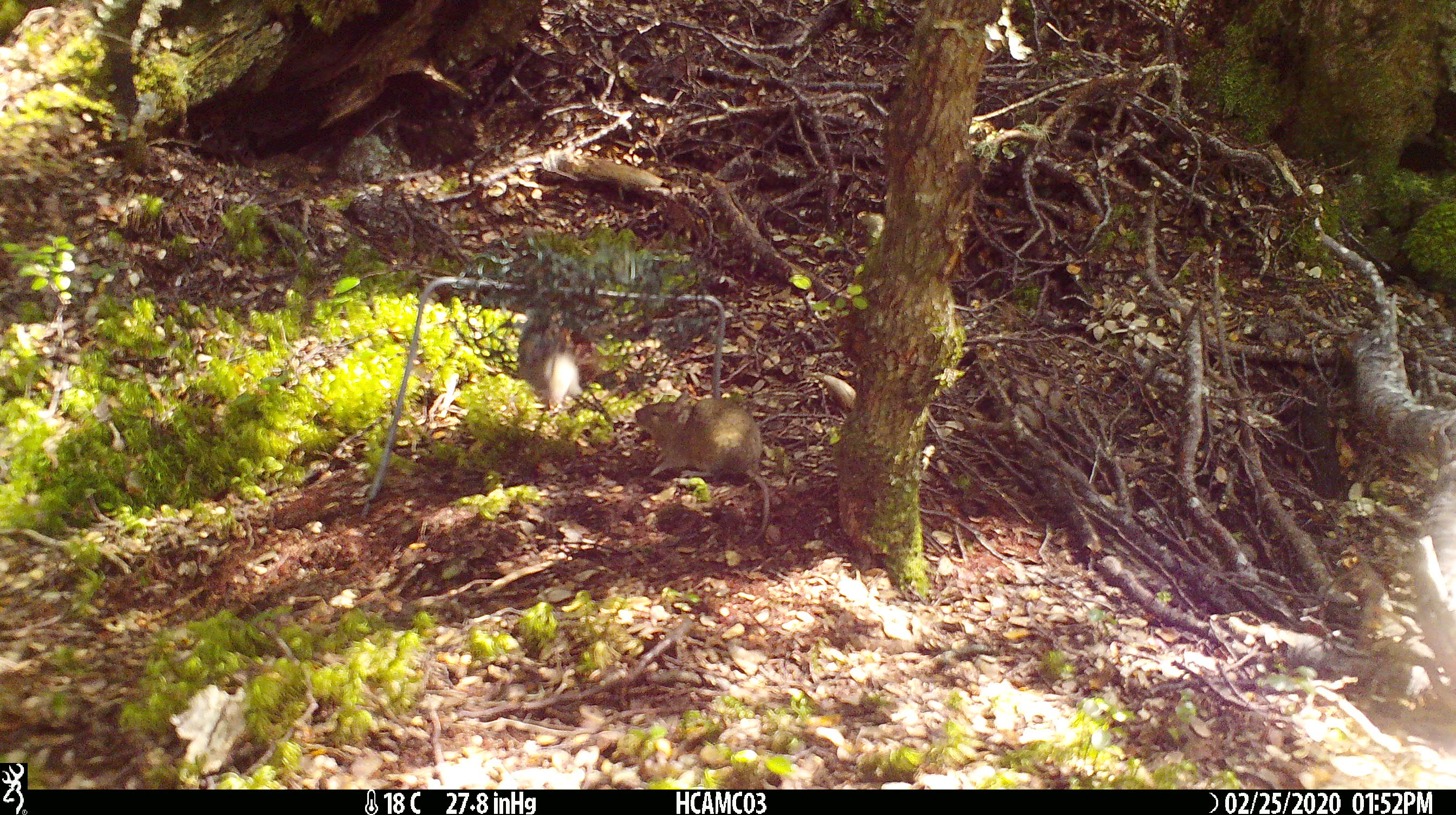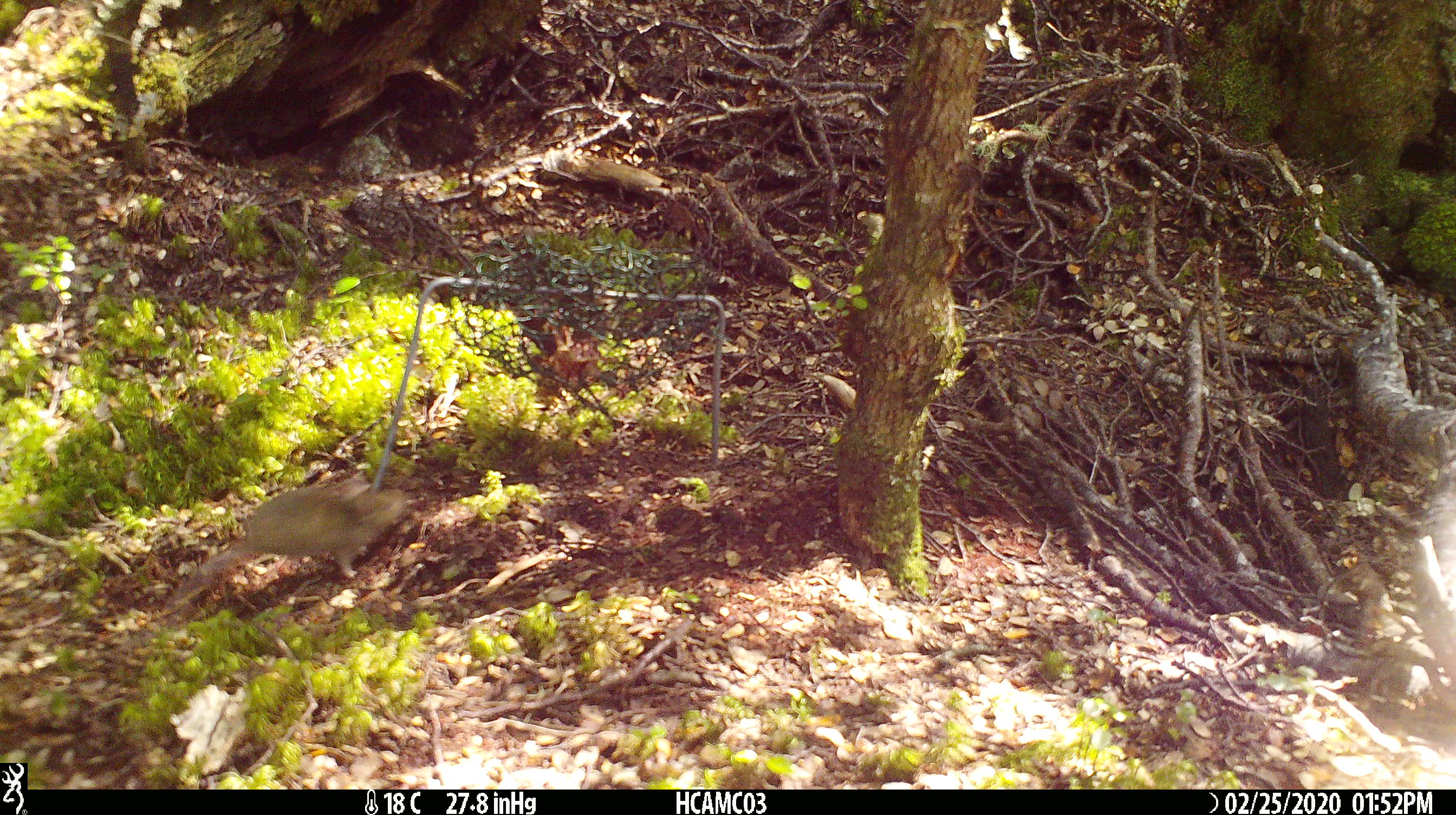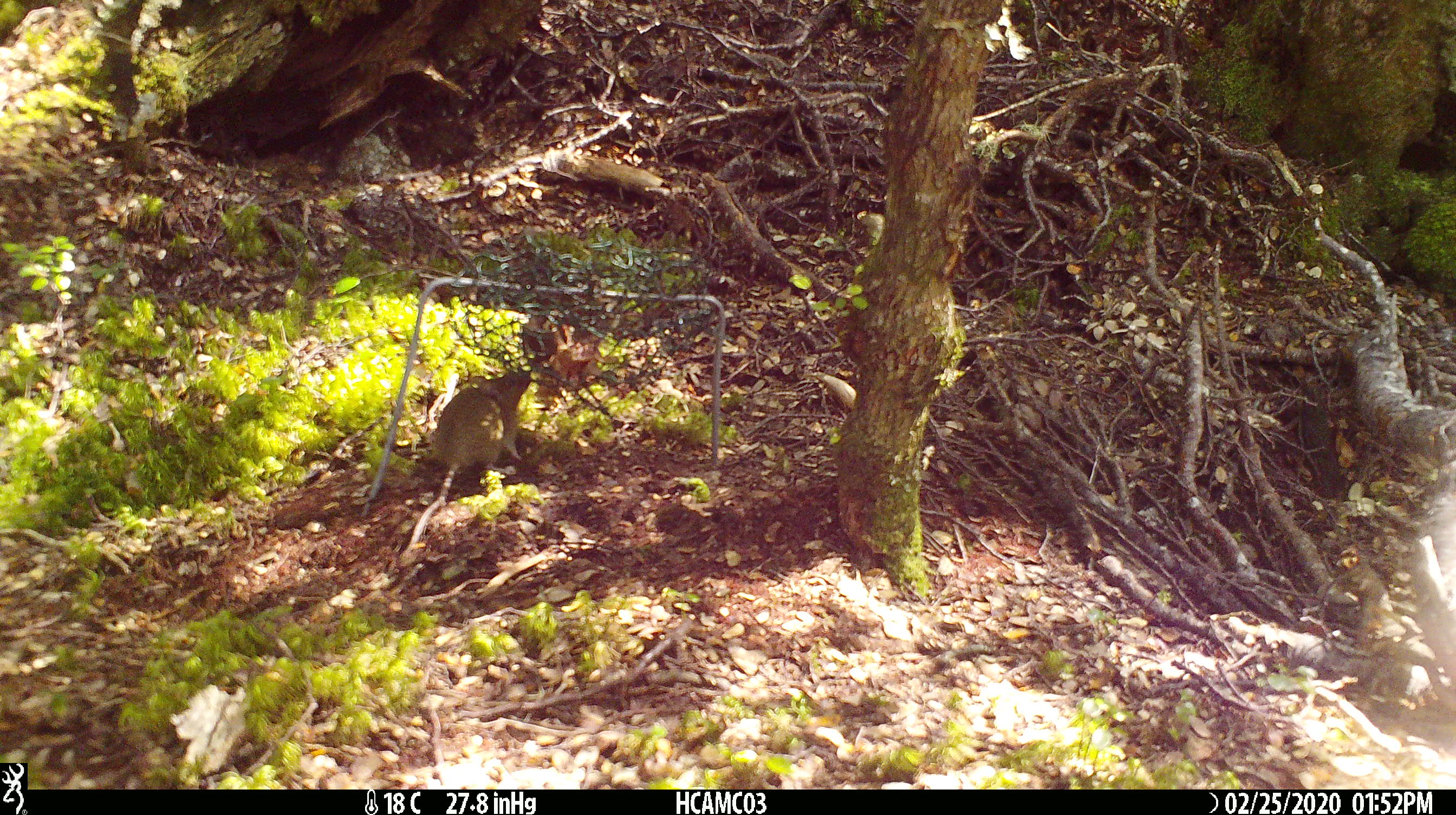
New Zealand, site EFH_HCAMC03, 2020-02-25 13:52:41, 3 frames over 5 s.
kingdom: Animalia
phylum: Chordata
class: Mammalia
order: Rodentia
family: Muridae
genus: Mus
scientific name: Mus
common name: mouse